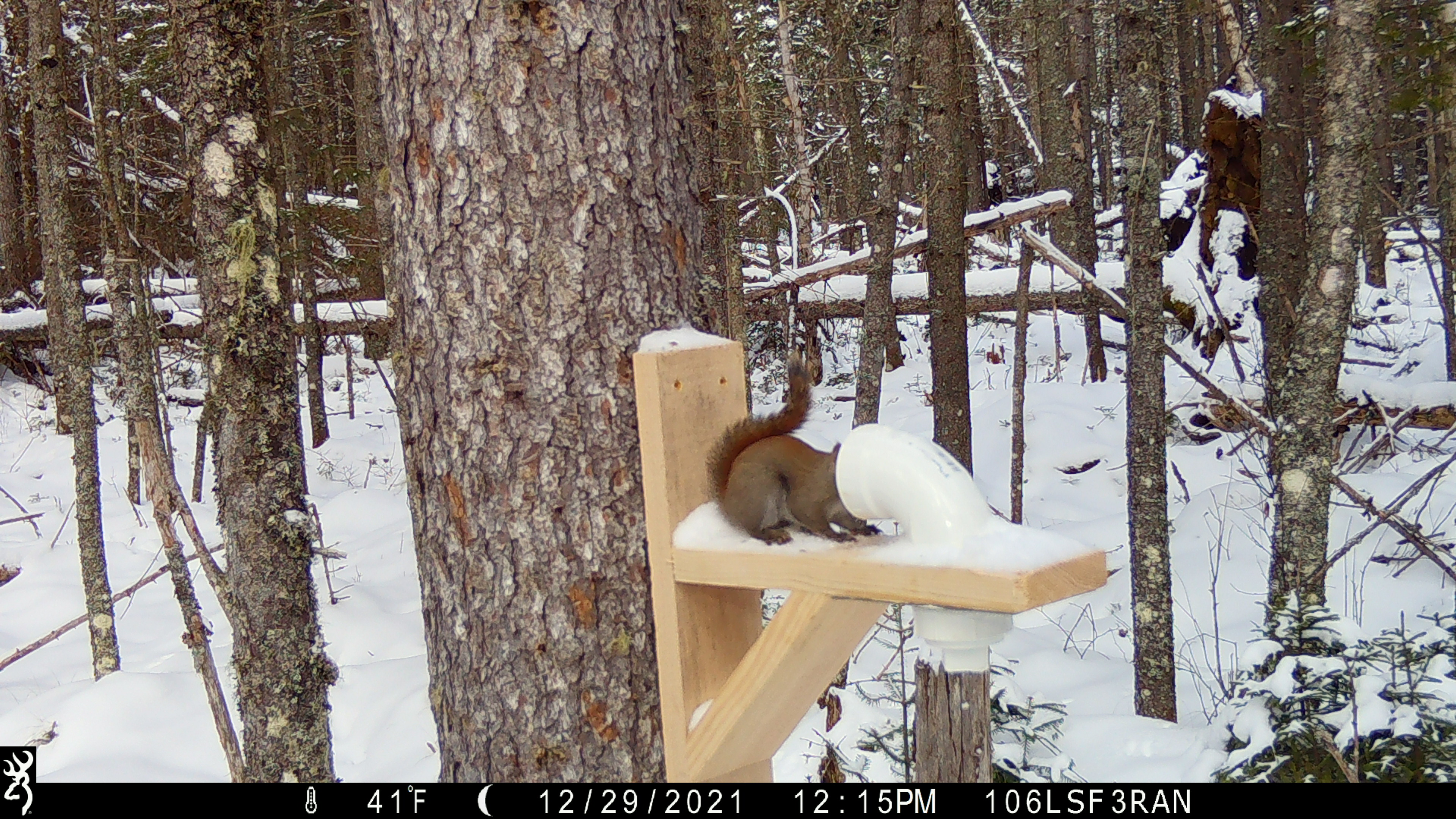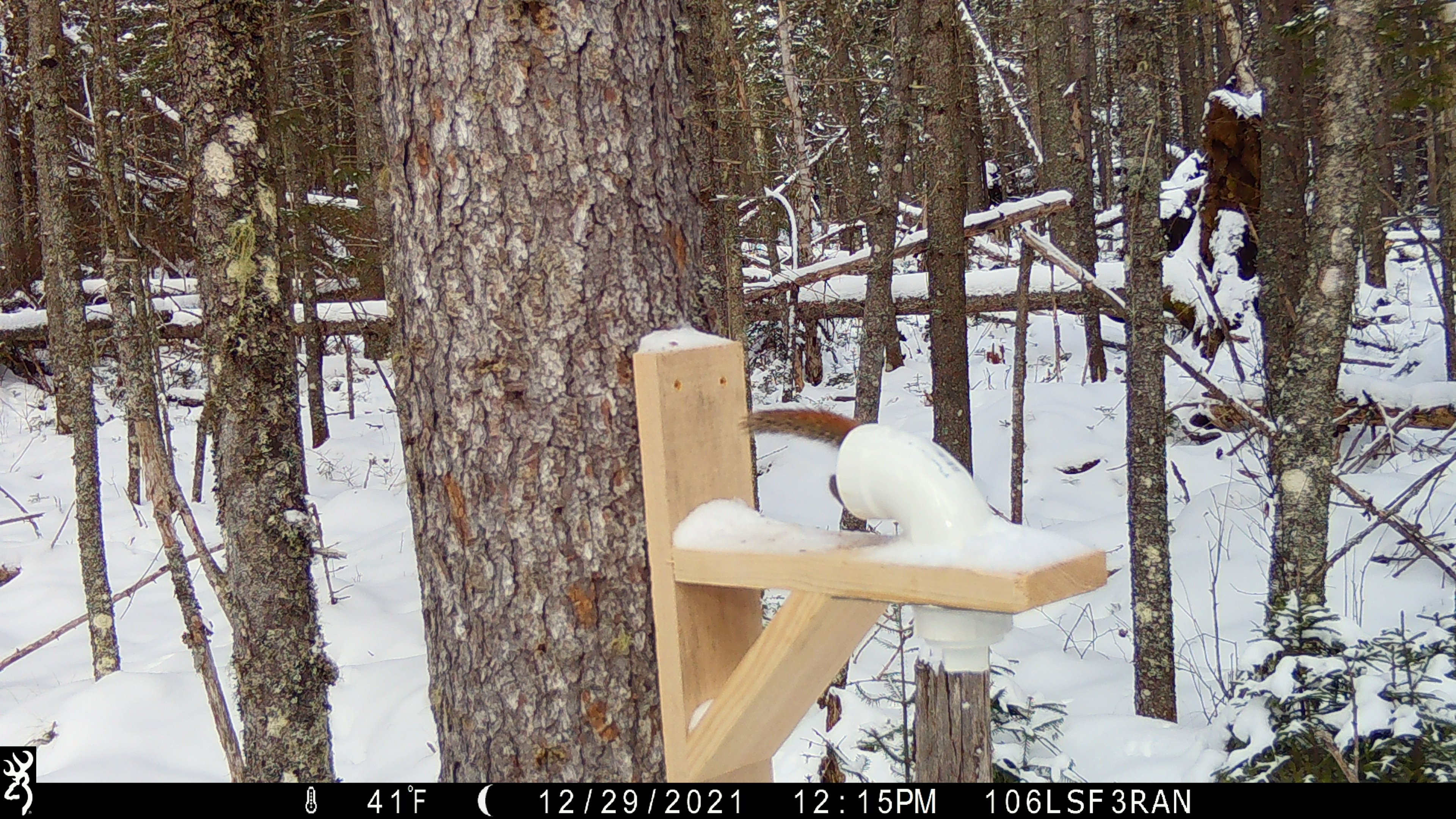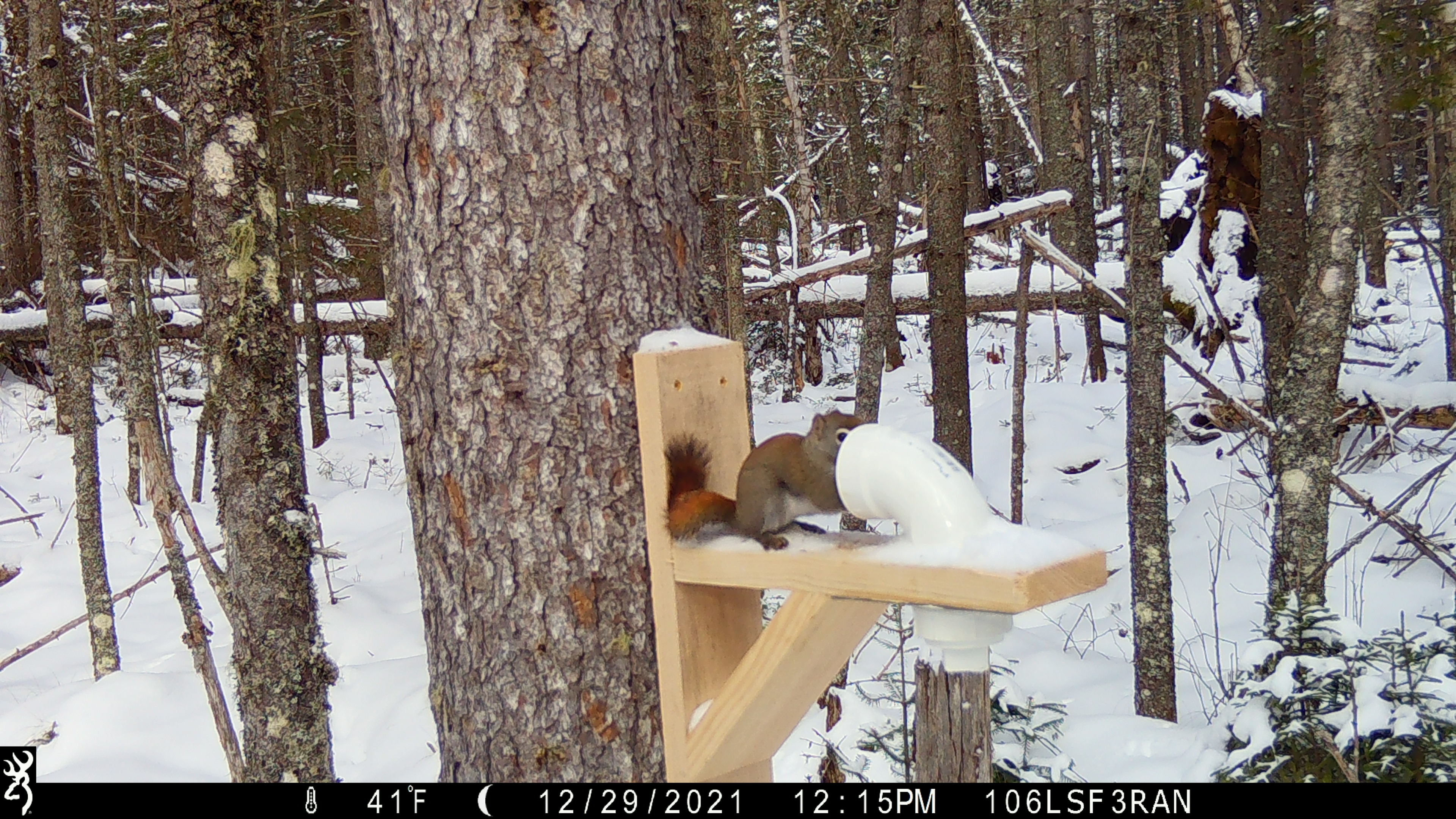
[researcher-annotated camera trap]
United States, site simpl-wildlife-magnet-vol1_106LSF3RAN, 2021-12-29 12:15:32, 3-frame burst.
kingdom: Animalia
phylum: Chordata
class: Mammalia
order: Rodentia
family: Sciuridae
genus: Tamiasciurus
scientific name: Tamiasciurus hudsonicus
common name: red squirrel